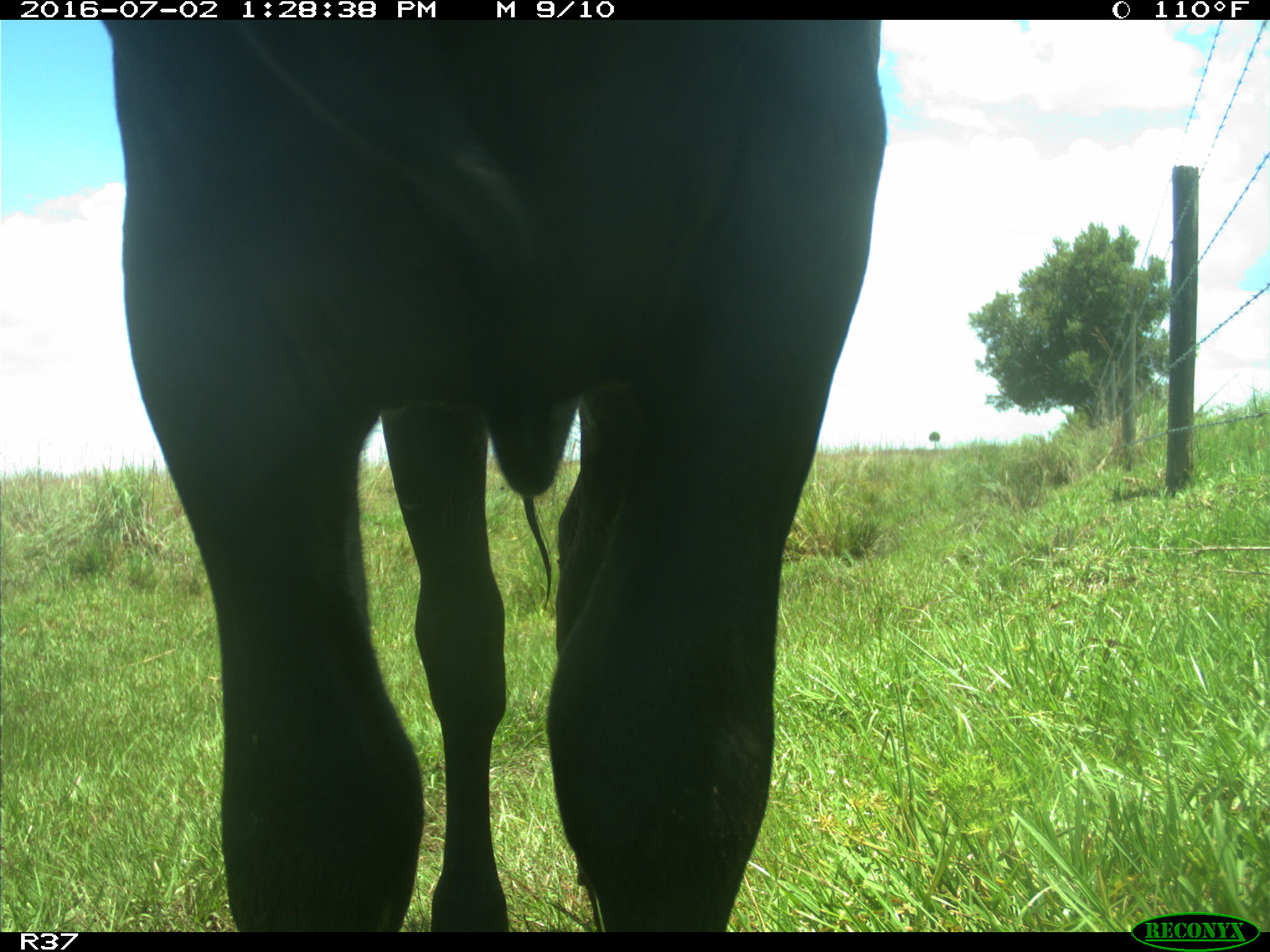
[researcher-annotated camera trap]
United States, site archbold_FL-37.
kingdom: Animalia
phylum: Chordata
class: Mammalia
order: Artiodactyla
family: Bovidae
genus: Bos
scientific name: Bos taurus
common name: domestic cow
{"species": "Bos taurus (domestic cow)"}